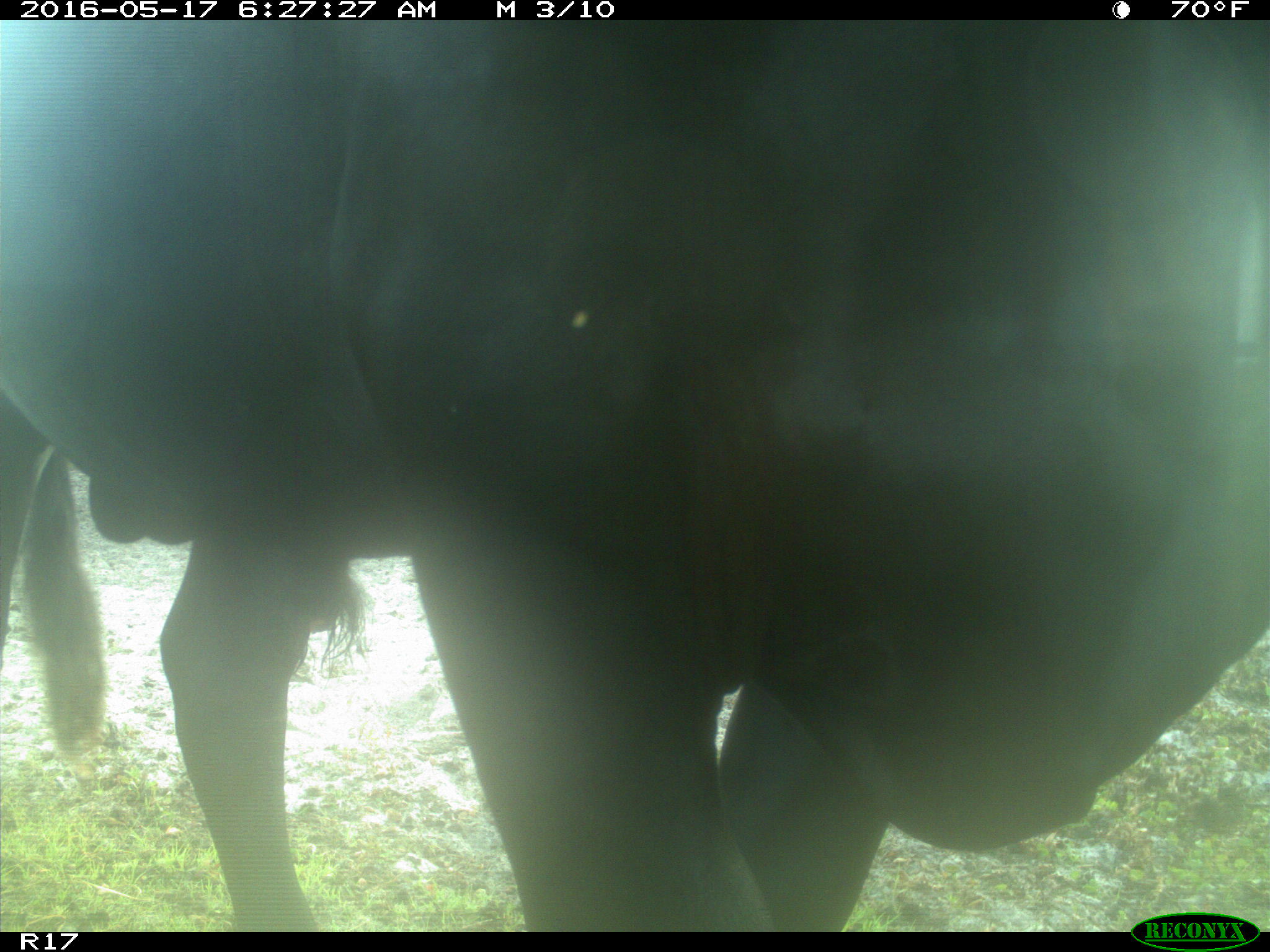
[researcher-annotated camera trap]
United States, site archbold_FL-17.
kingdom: Animalia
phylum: Chordata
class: Mammalia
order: Artiodactyla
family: Bovidae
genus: Bos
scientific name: Bos taurus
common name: domestic cow